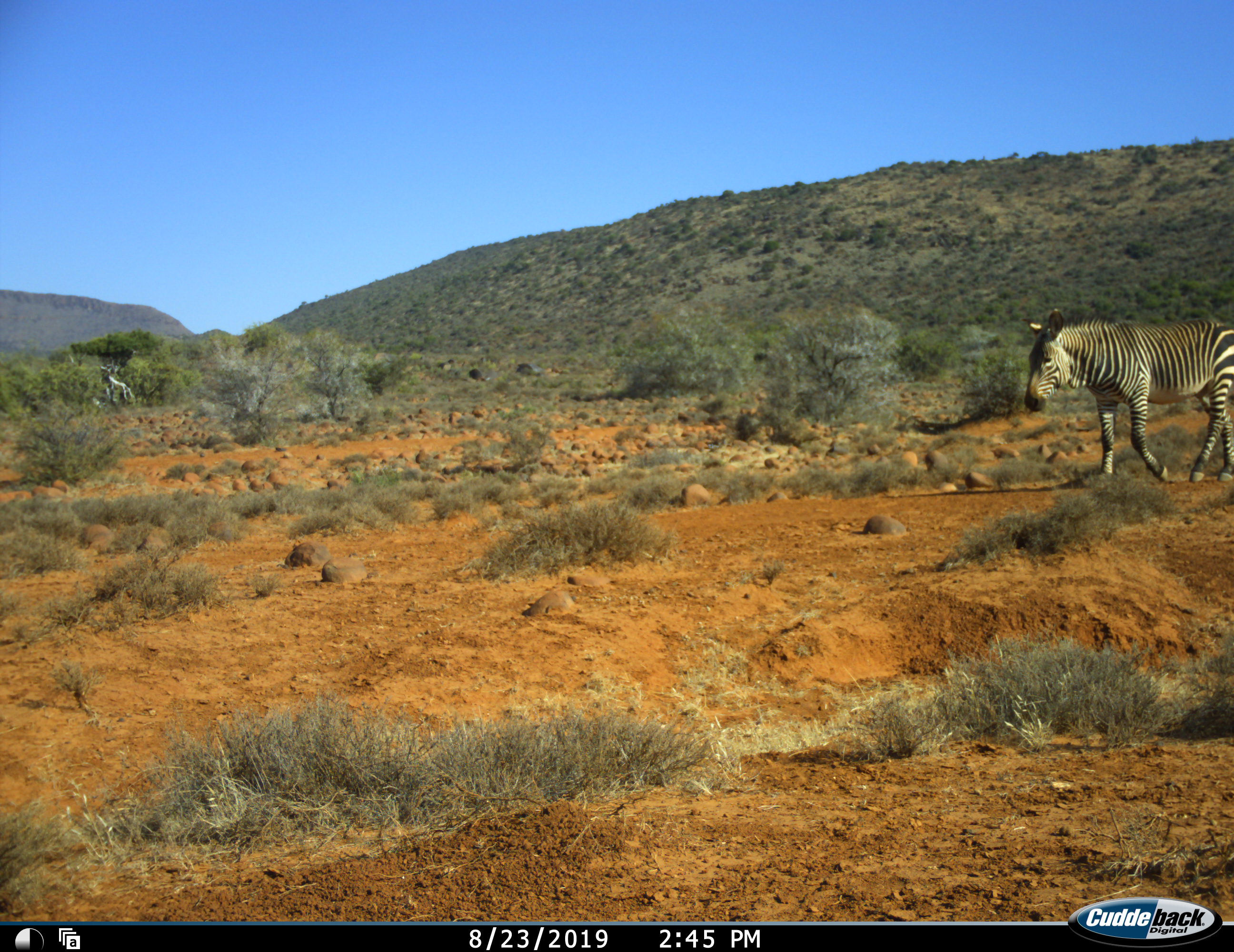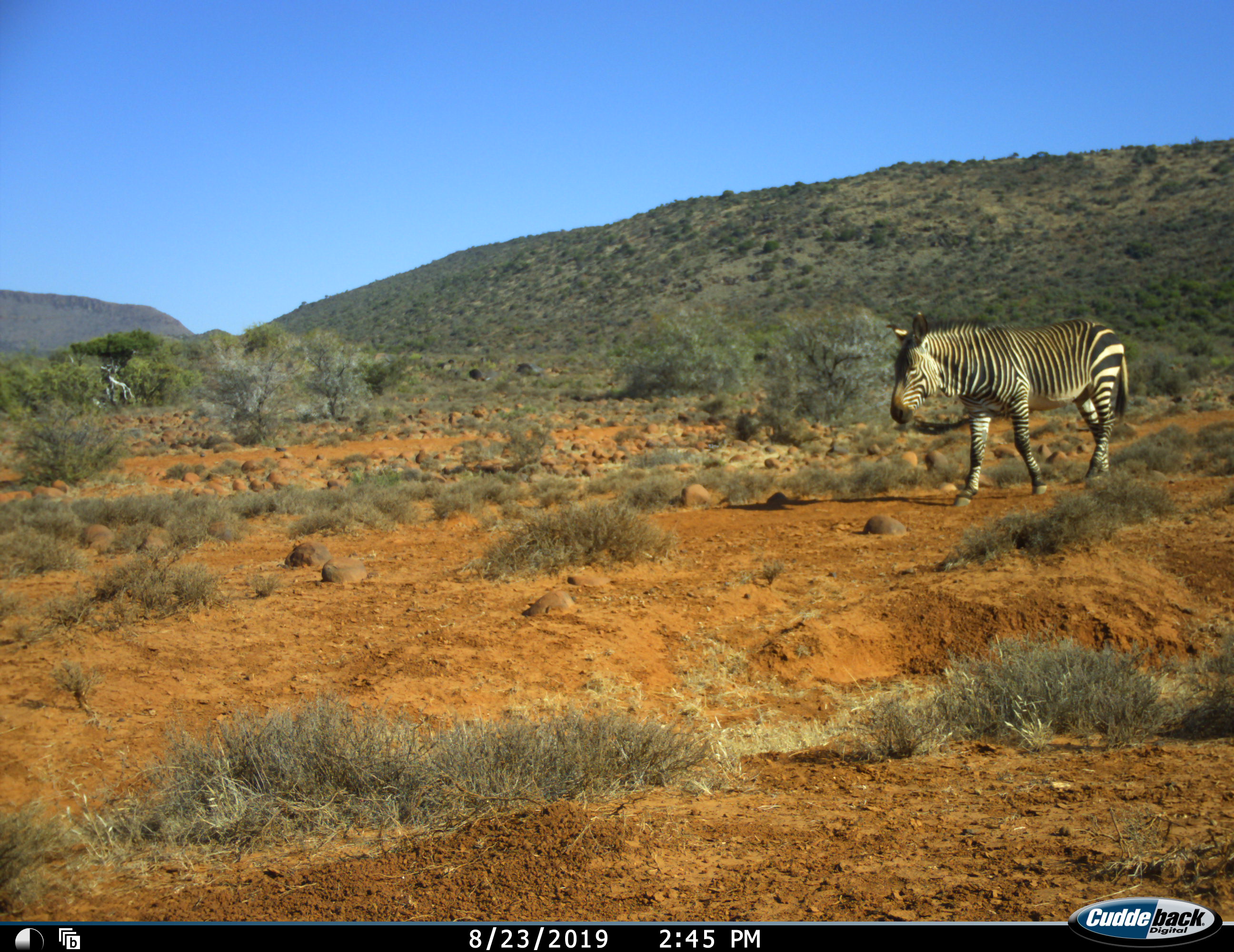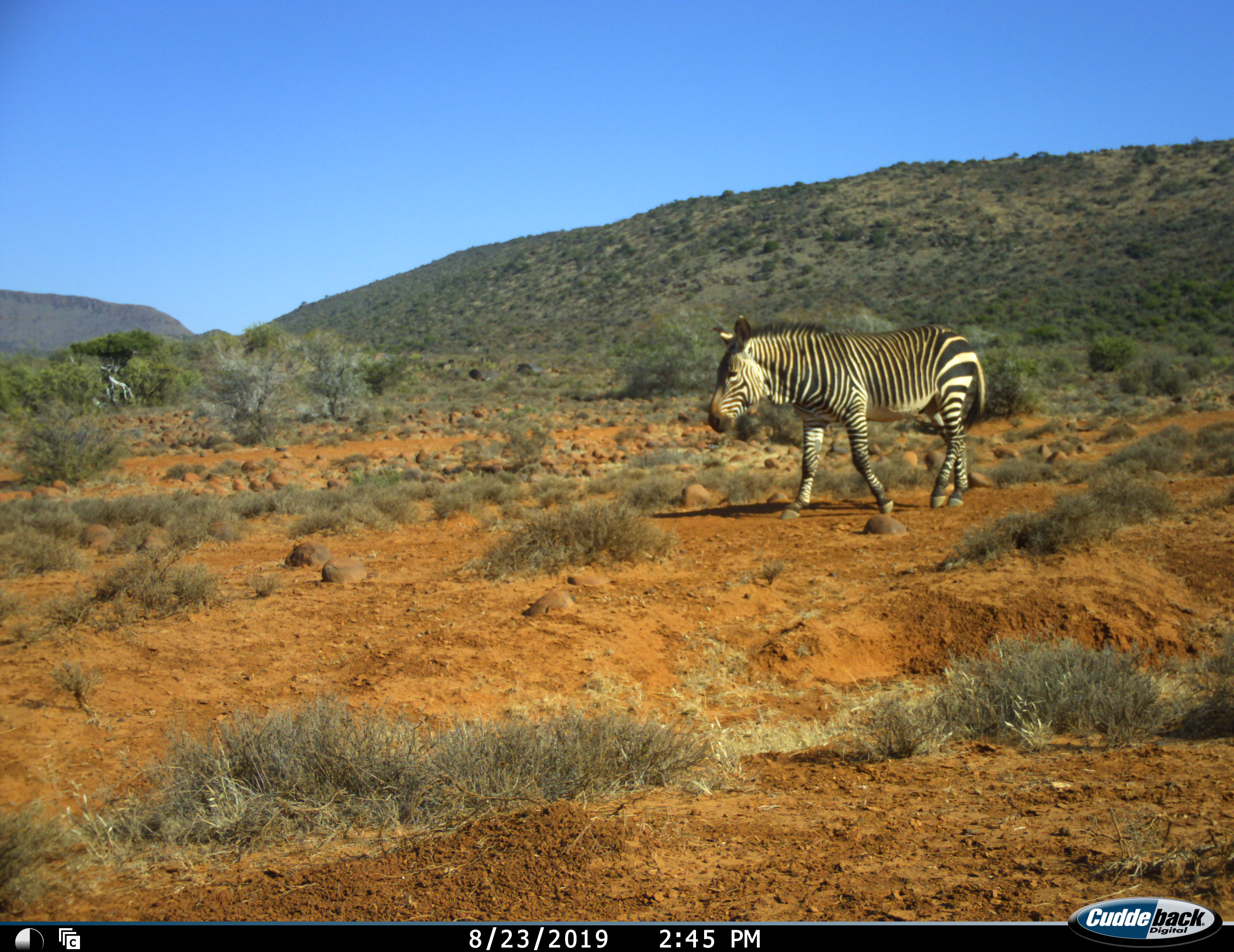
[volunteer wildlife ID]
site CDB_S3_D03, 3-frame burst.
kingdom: Animalia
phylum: Chordata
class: Mammalia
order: Perissodactyla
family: Equidae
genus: Equus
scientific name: Equus zebra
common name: mountain zebra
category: zebramountain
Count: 1.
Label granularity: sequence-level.